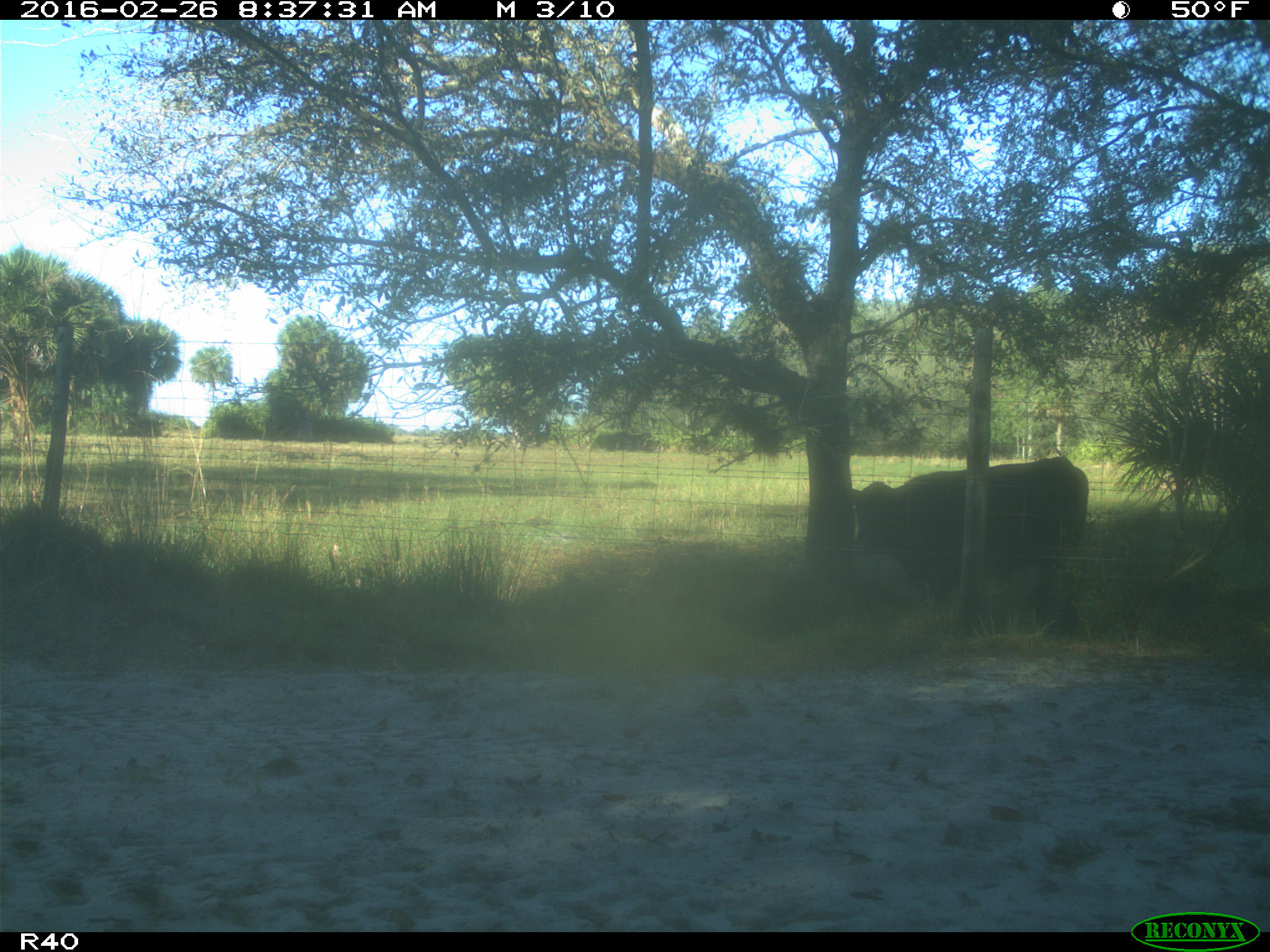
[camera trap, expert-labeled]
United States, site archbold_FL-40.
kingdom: Animalia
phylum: Chordata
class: Mammalia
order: Artiodactyla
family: Bovidae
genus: Bos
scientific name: Bos taurus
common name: domestic cow